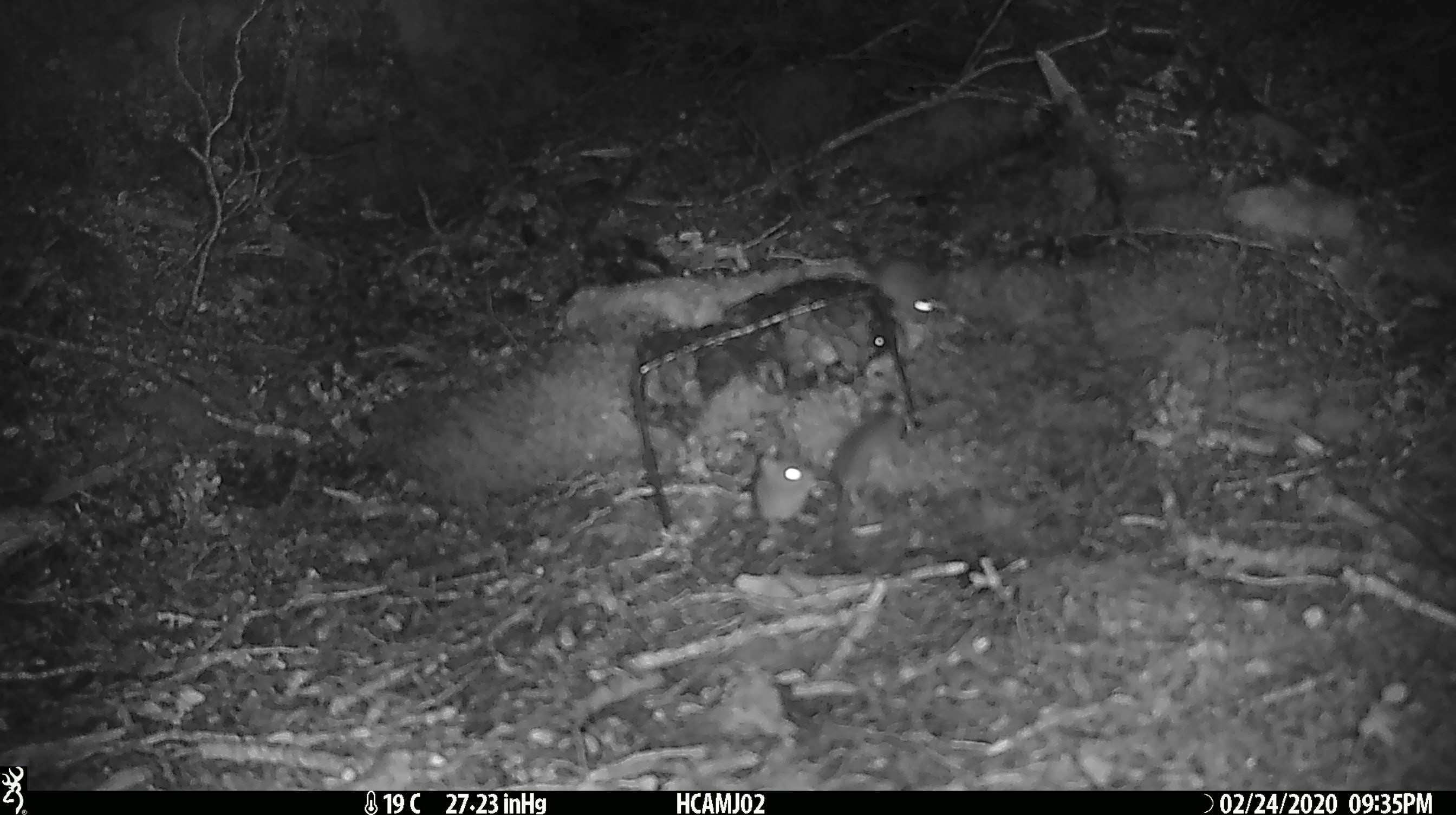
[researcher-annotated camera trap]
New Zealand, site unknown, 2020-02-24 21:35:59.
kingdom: Animalia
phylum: Chordata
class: Mammalia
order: Rodentia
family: Muridae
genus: Mus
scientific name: Mus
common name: mouse